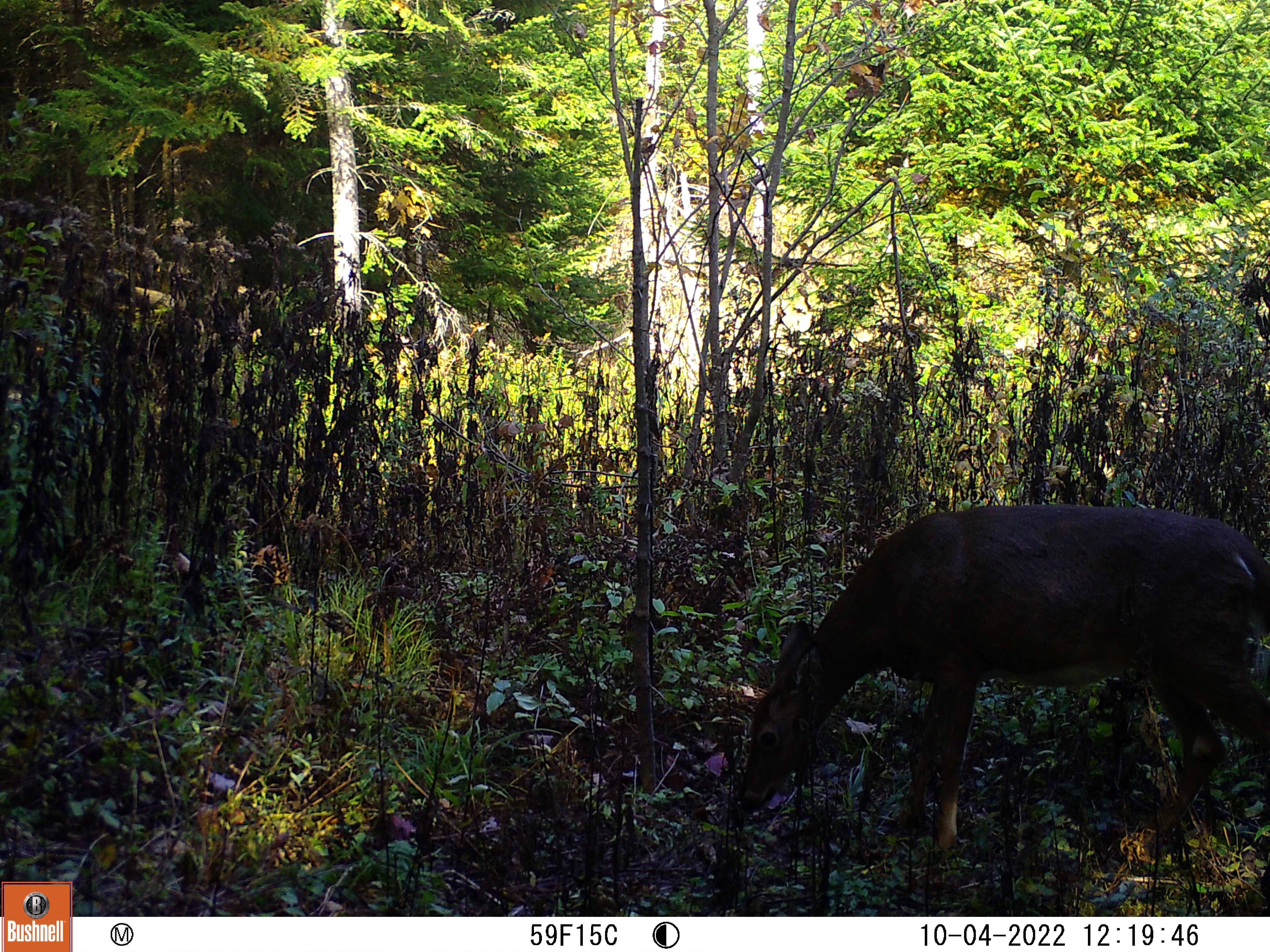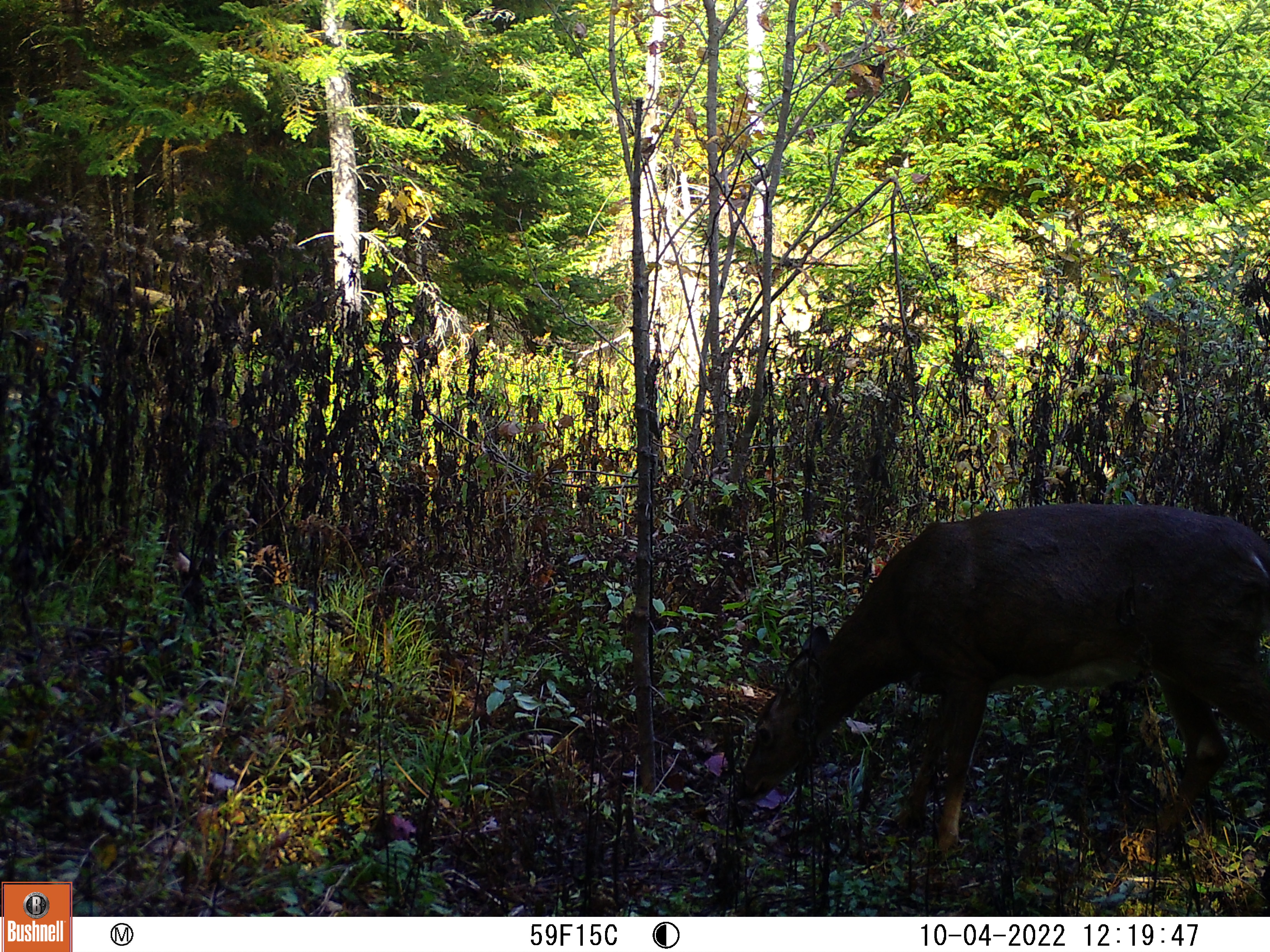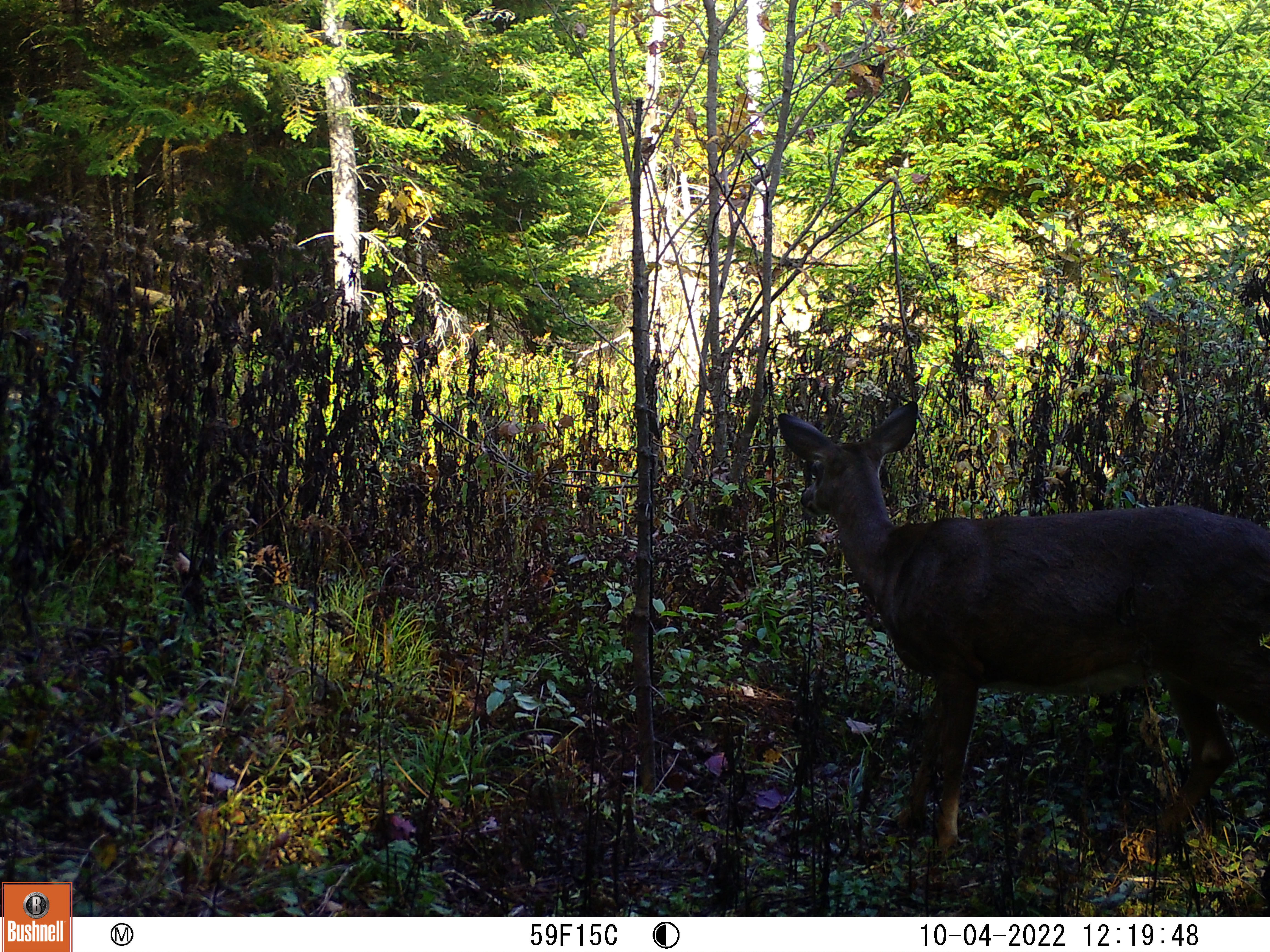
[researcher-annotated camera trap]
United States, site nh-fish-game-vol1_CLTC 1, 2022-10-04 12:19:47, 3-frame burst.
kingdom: Animalia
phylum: Chordata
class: Mammalia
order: Artiodactyla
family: Cervidae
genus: Odocoileus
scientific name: Odocoileus virginianus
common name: white-tailed deer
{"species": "white-tailed deer (Odocoileus virginianus)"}